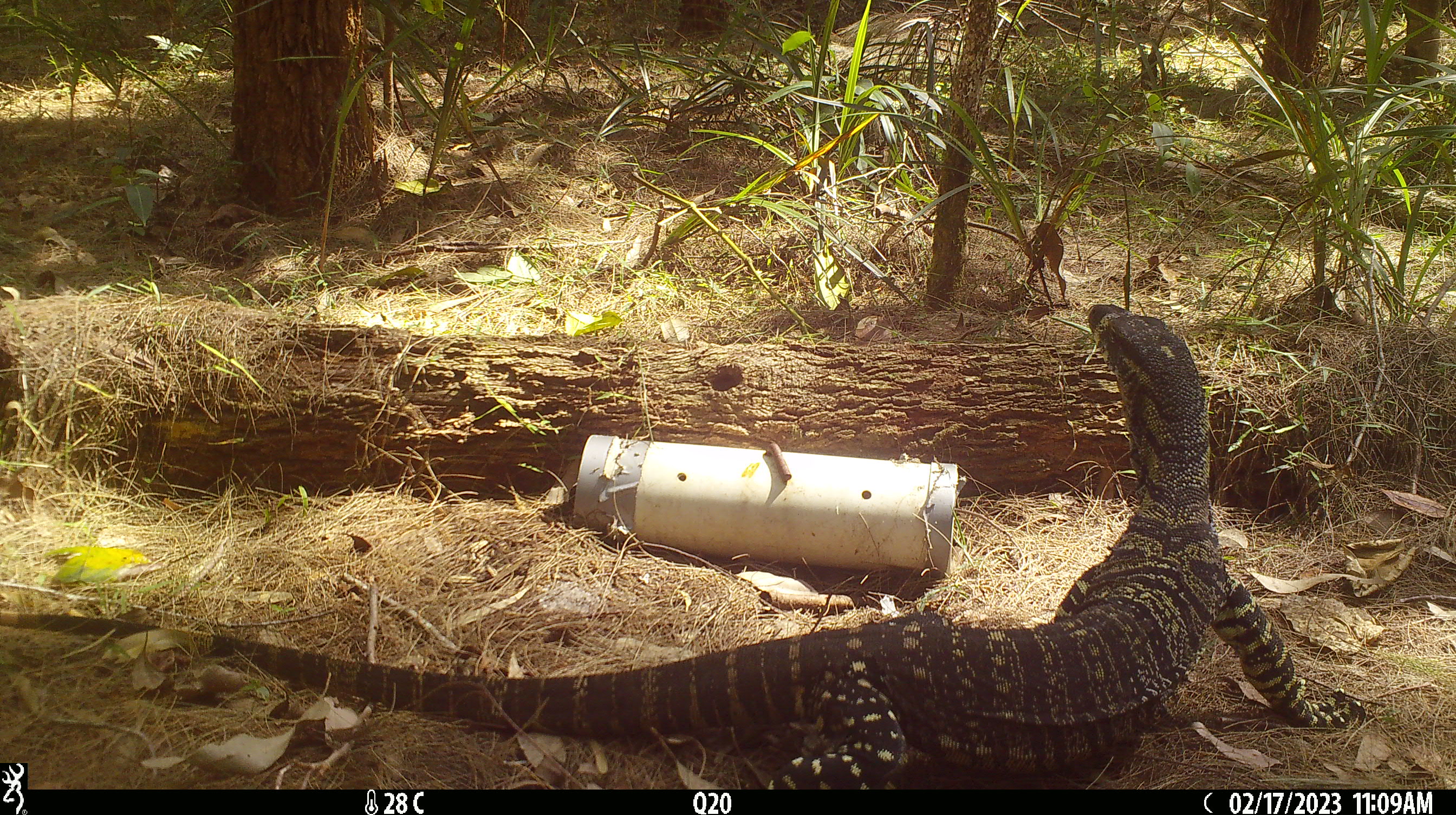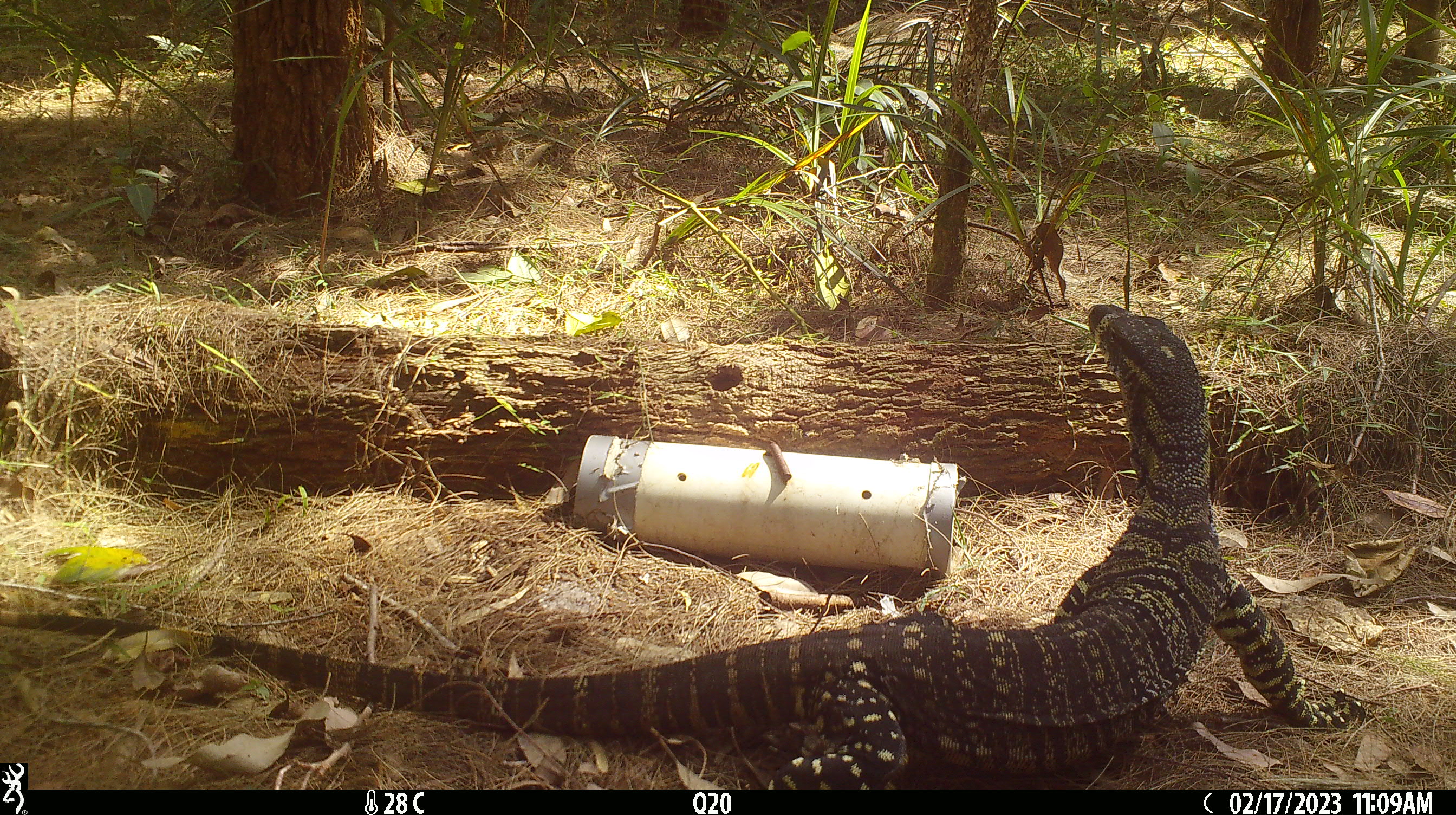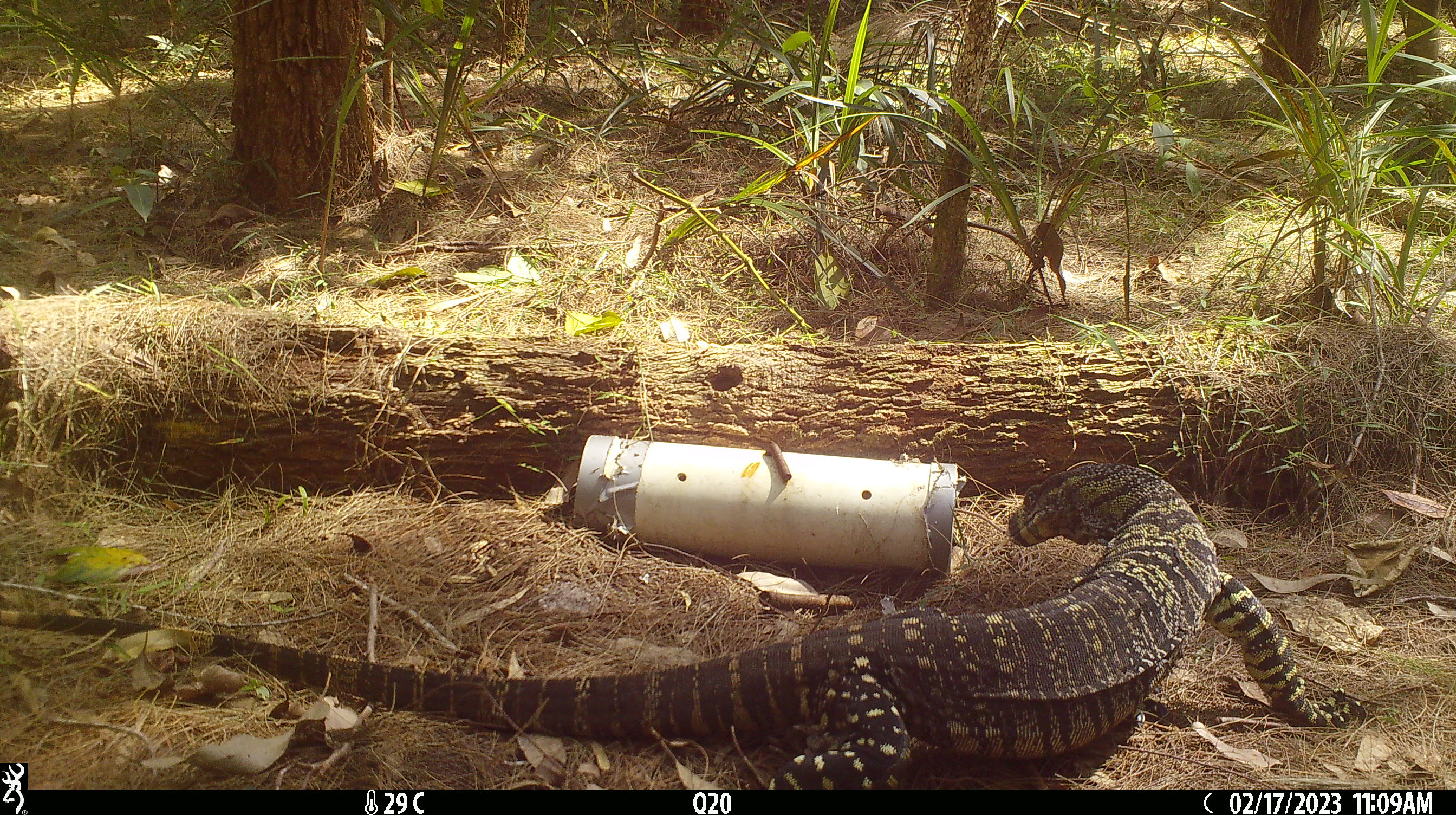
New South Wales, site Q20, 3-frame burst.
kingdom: Animalia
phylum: Chordata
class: Reptilia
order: Squamata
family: Varanidae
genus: Varanus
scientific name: Varanus varius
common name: lace monitor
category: goanna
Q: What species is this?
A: Goanna (lace monitor) (Varanus varius).